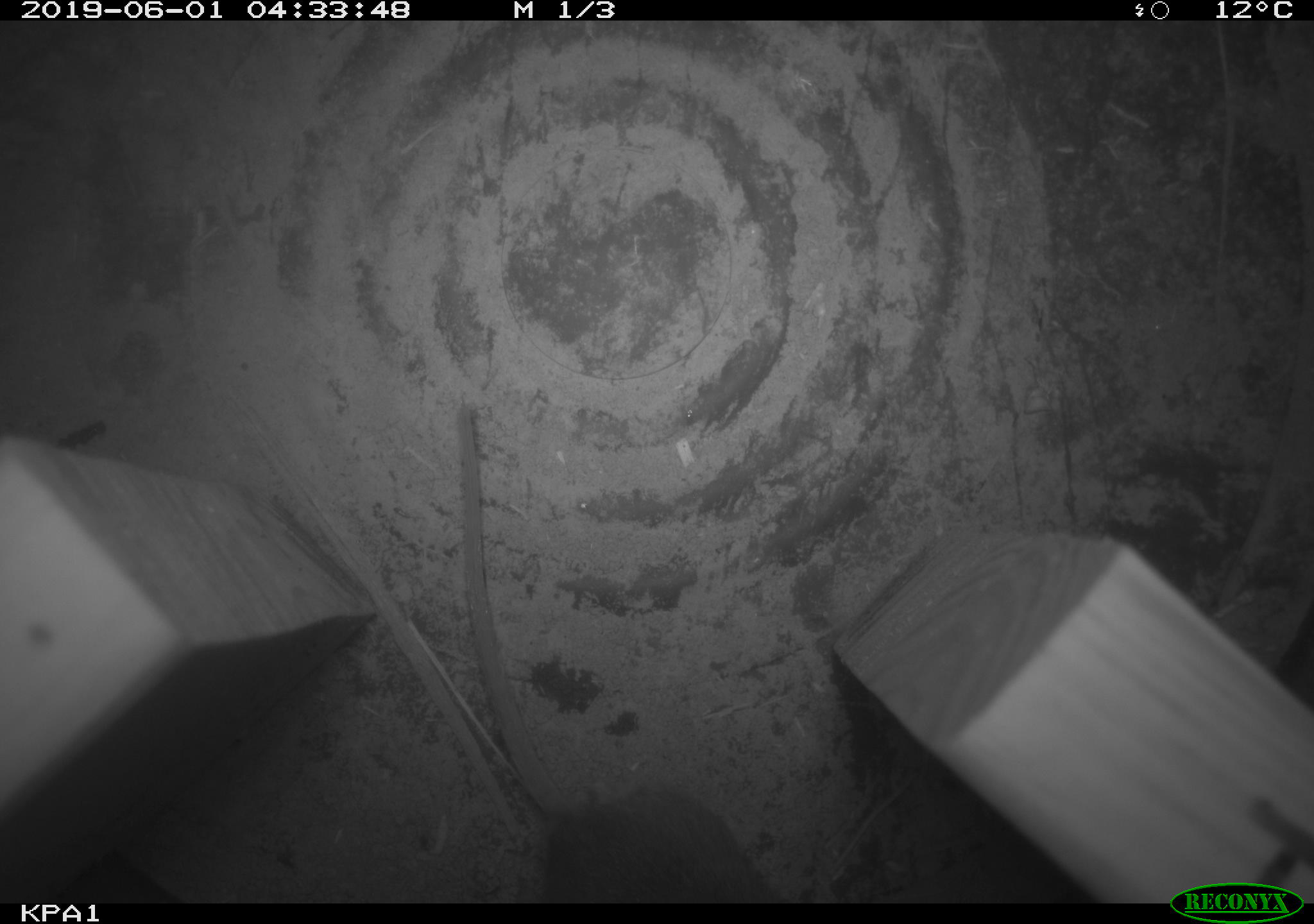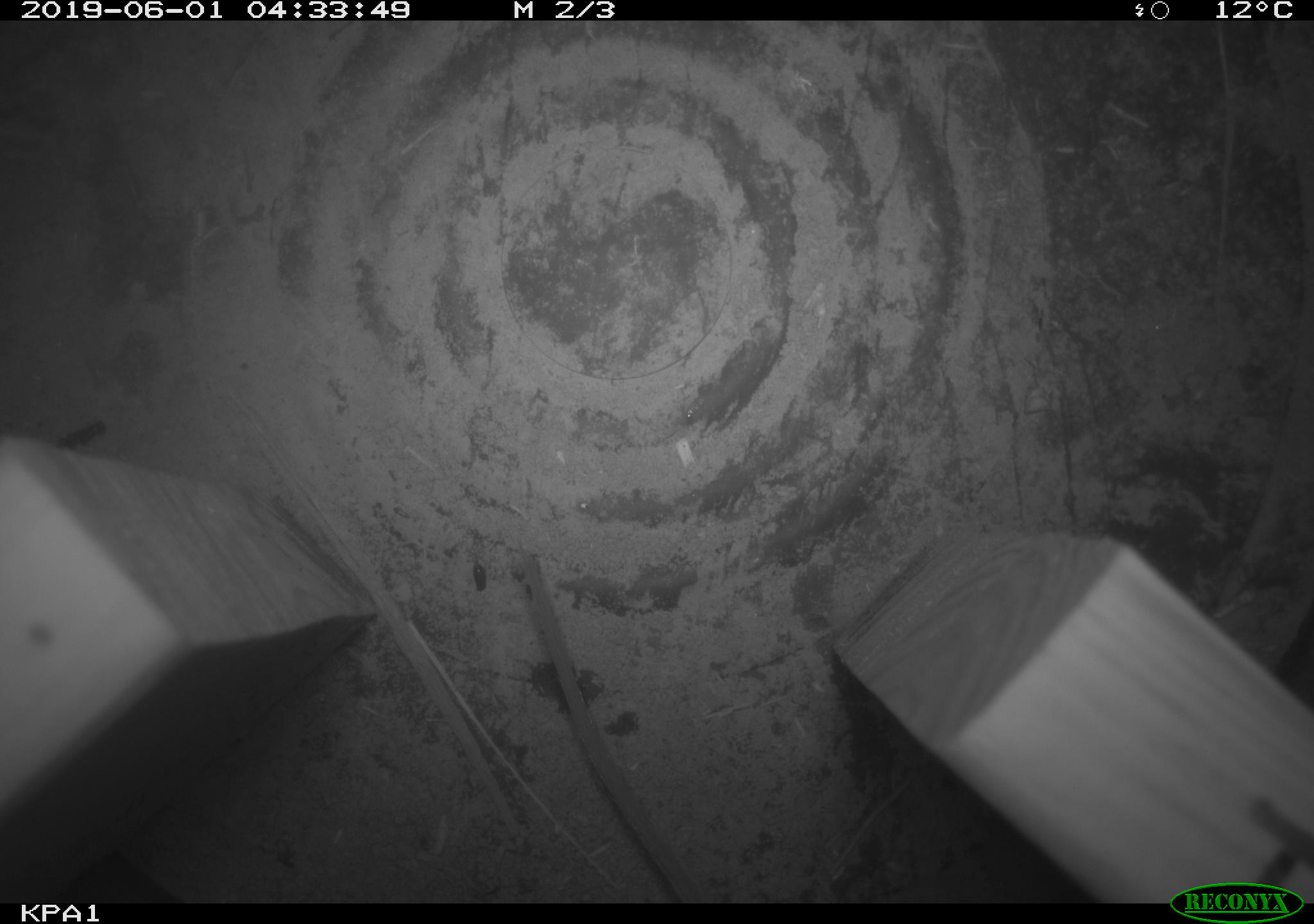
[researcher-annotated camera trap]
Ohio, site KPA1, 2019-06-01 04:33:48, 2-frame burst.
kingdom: Animalia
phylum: Chordata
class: Mammalia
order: Rodentia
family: Cricetidae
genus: Peromyscus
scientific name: Peromyscus leucopus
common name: white-footed mouse